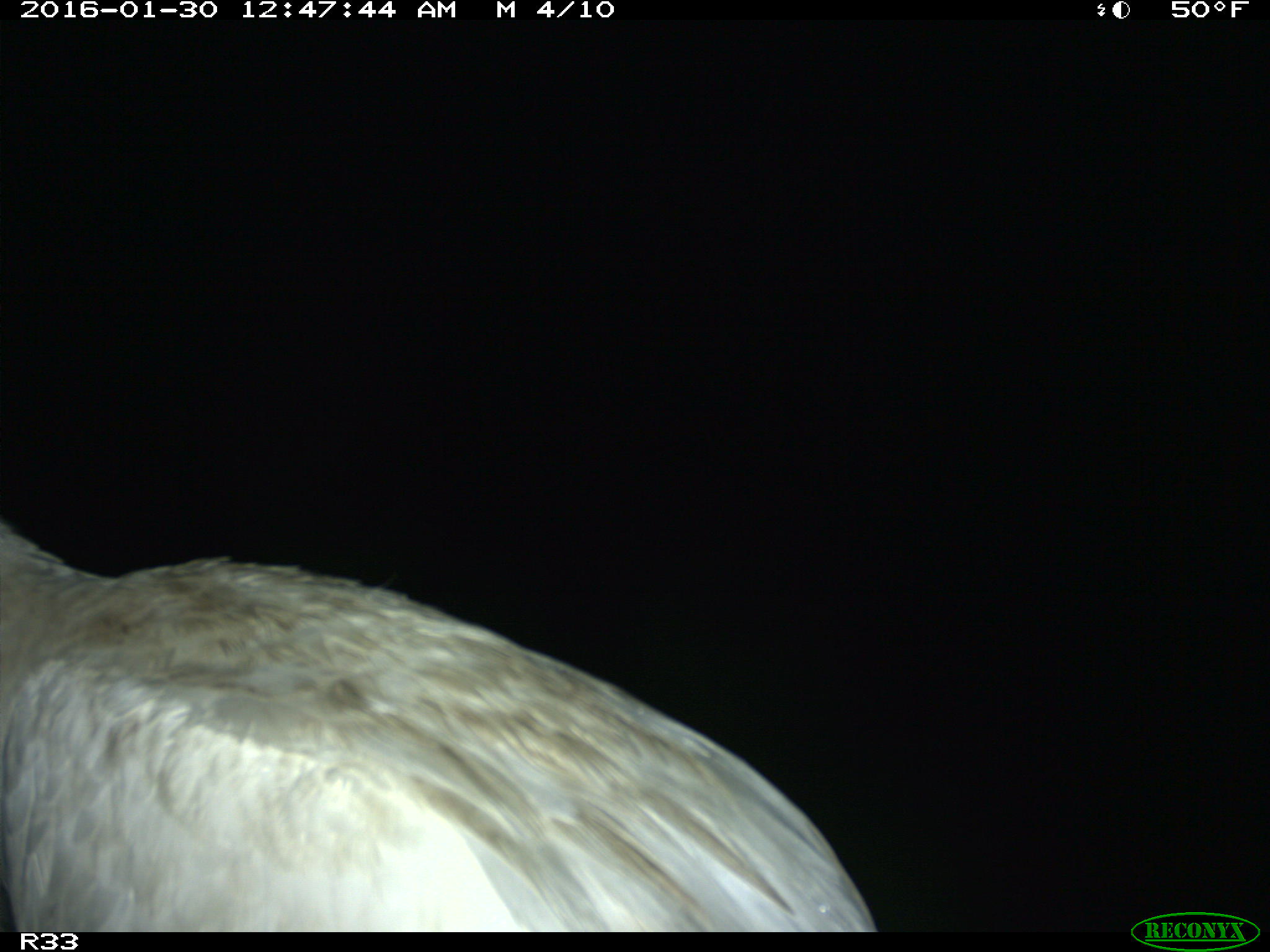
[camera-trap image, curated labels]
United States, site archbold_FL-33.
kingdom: Animalia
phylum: Chordata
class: Aves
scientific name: Aves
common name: birds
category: unidentified bird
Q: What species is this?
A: Unidentified bird (birds) (Aves).